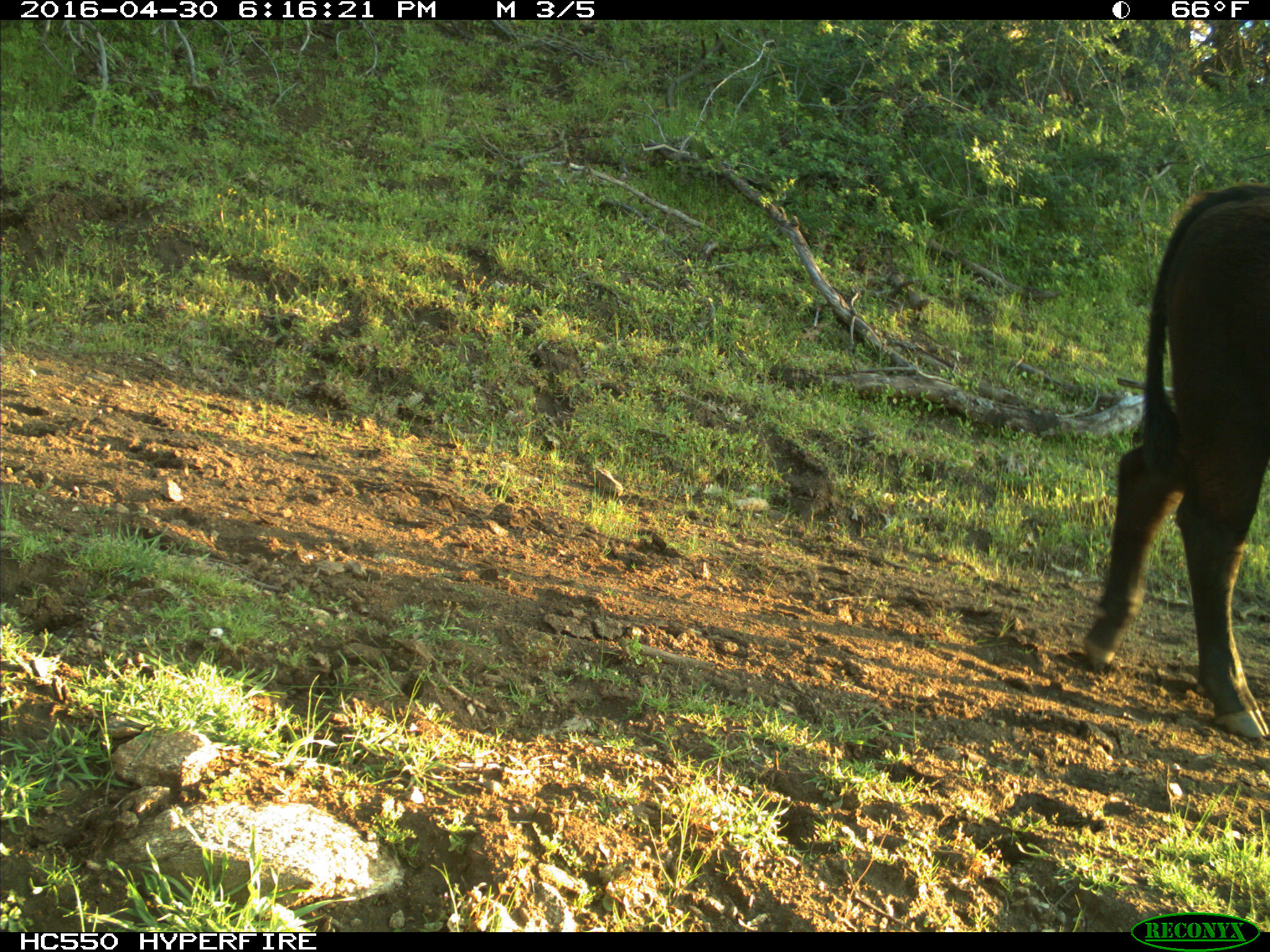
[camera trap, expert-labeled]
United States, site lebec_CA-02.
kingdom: Animalia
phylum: Chordata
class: Mammalia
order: Artiodactyla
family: Bovidae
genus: Bos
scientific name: Bos taurus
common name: domestic cow